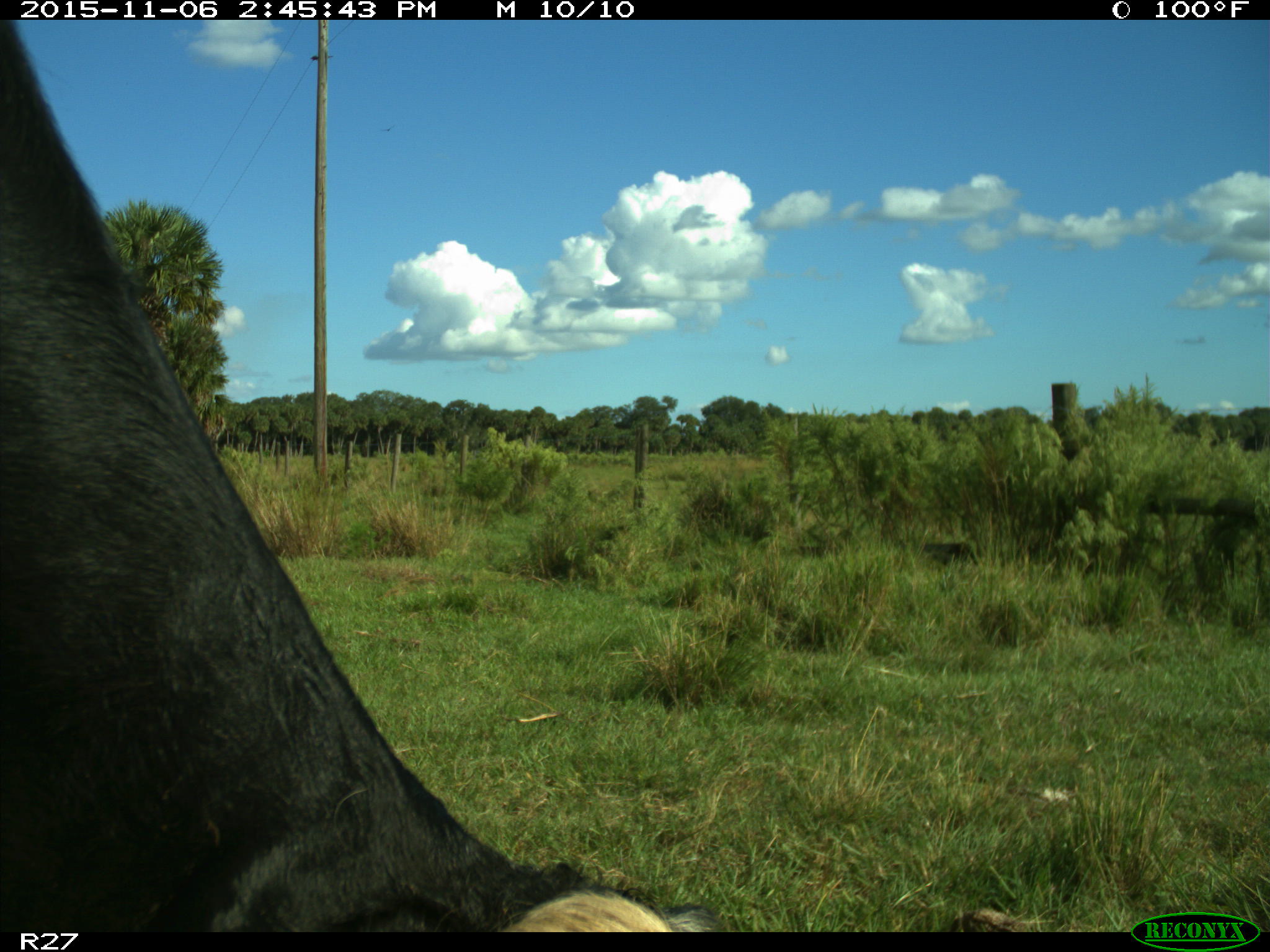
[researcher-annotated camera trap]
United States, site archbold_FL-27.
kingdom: Animalia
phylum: Chordata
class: Mammalia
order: Artiodactyla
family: Bovidae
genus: Bos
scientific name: Bos taurus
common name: domestic cow